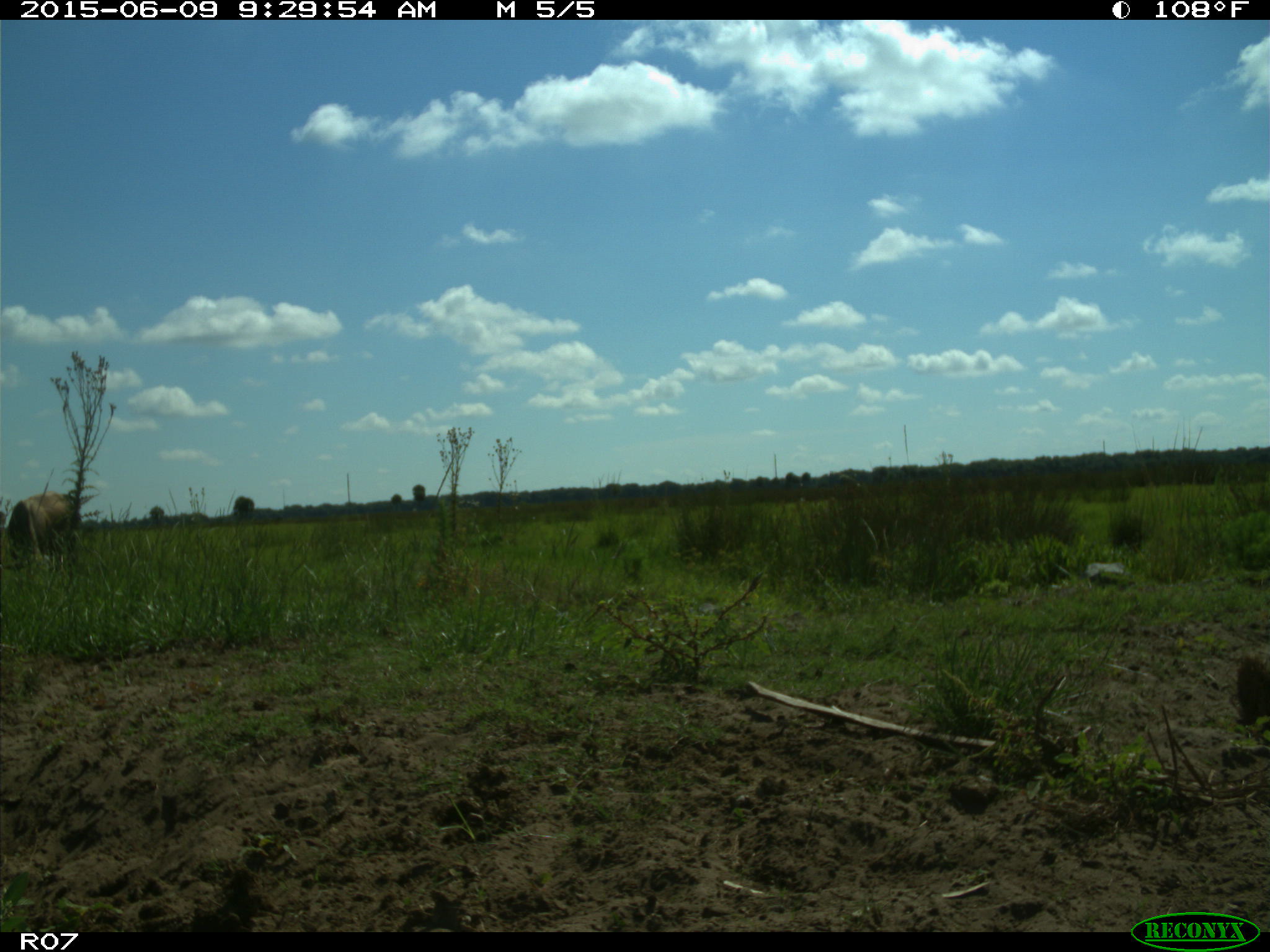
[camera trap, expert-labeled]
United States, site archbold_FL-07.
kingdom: Animalia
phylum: Chordata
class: Mammalia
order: Artiodactyla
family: Bovidae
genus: Bos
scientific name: Bos taurus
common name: domestic cow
Bos taurus (domestic cow).